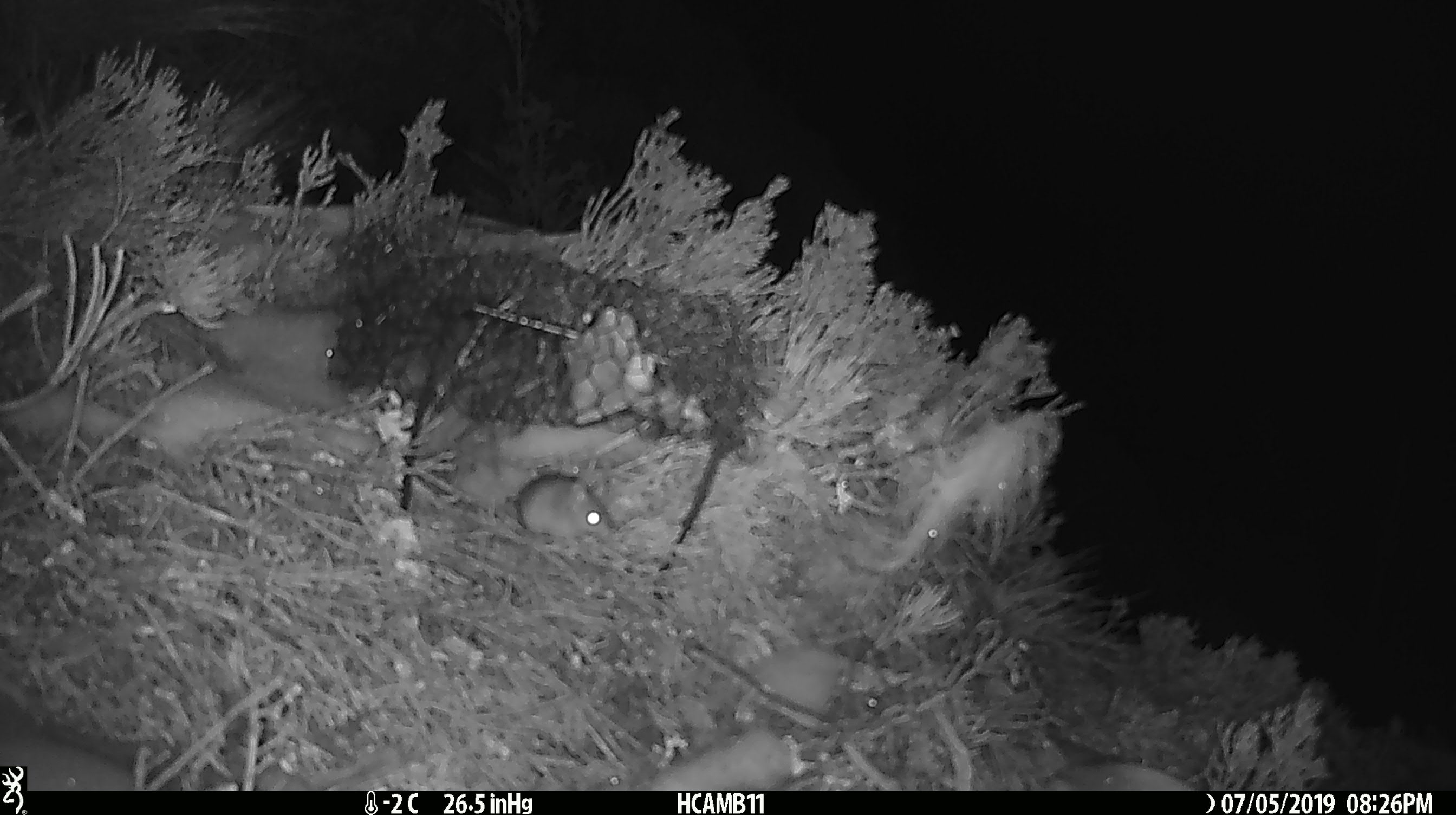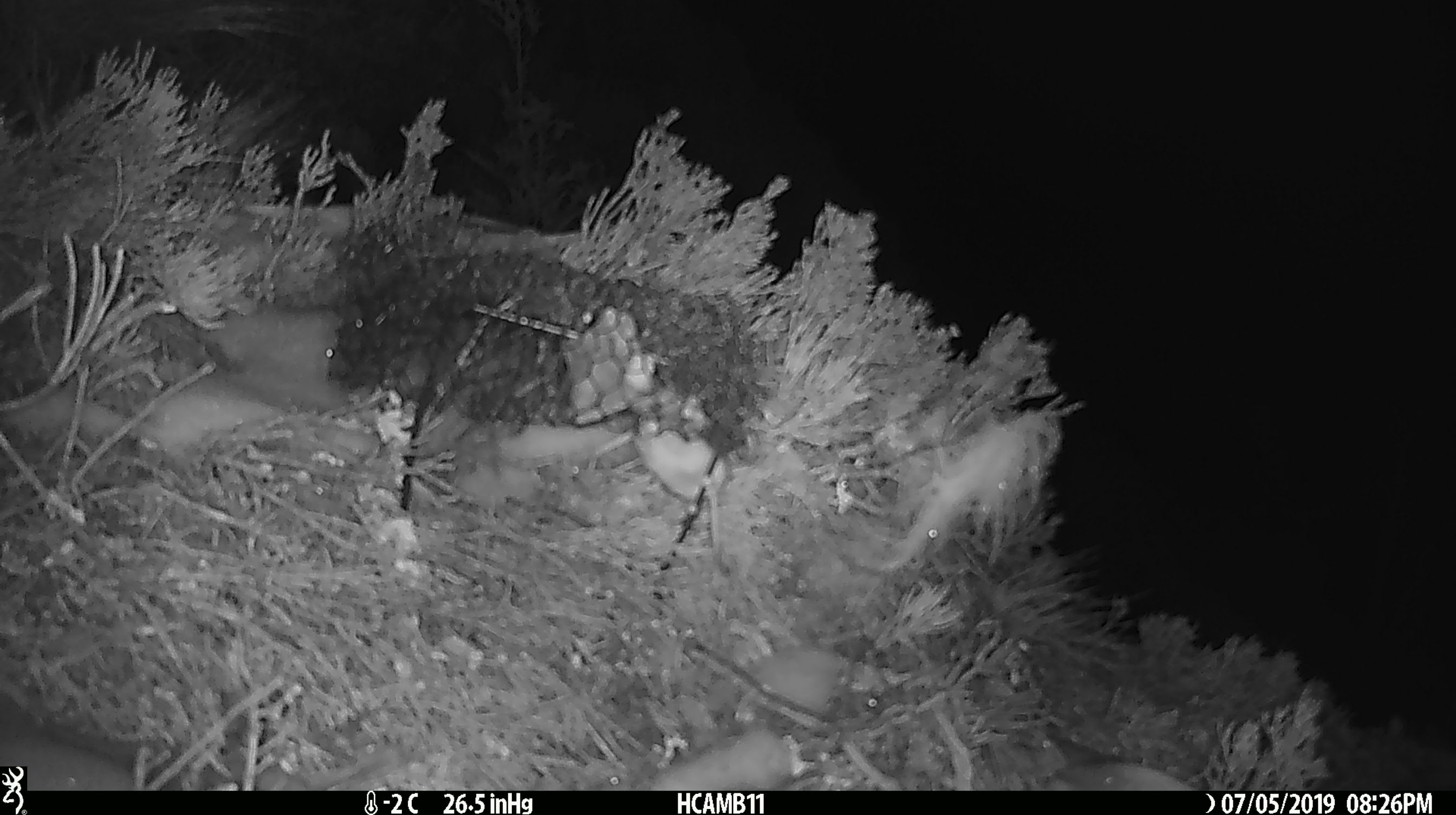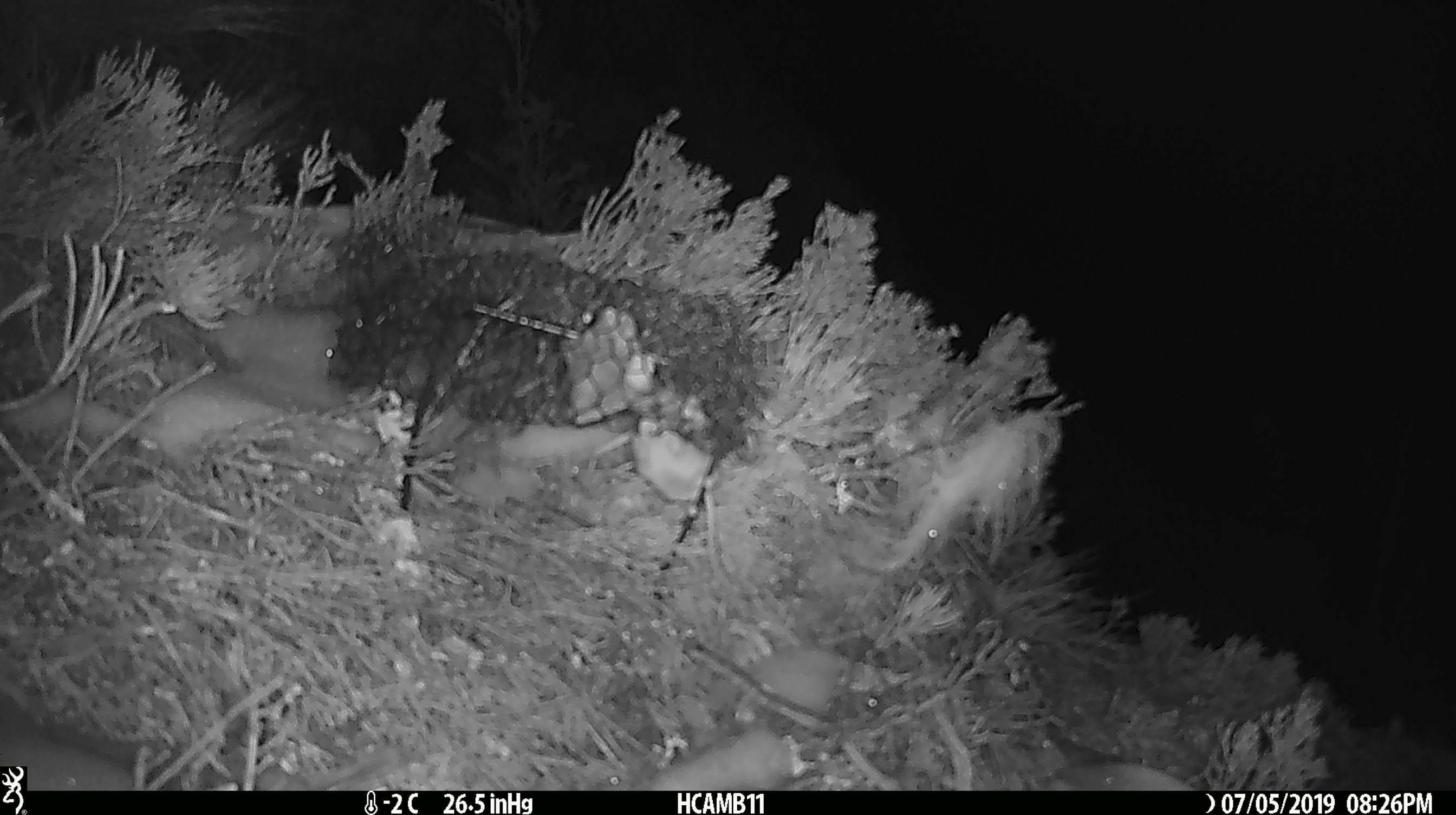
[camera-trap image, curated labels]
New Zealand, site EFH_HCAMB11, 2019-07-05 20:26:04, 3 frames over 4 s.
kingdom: Animalia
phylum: Chordata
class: Mammalia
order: Rodentia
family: Muridae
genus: Mus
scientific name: Mus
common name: mouse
Mouse (Mus).